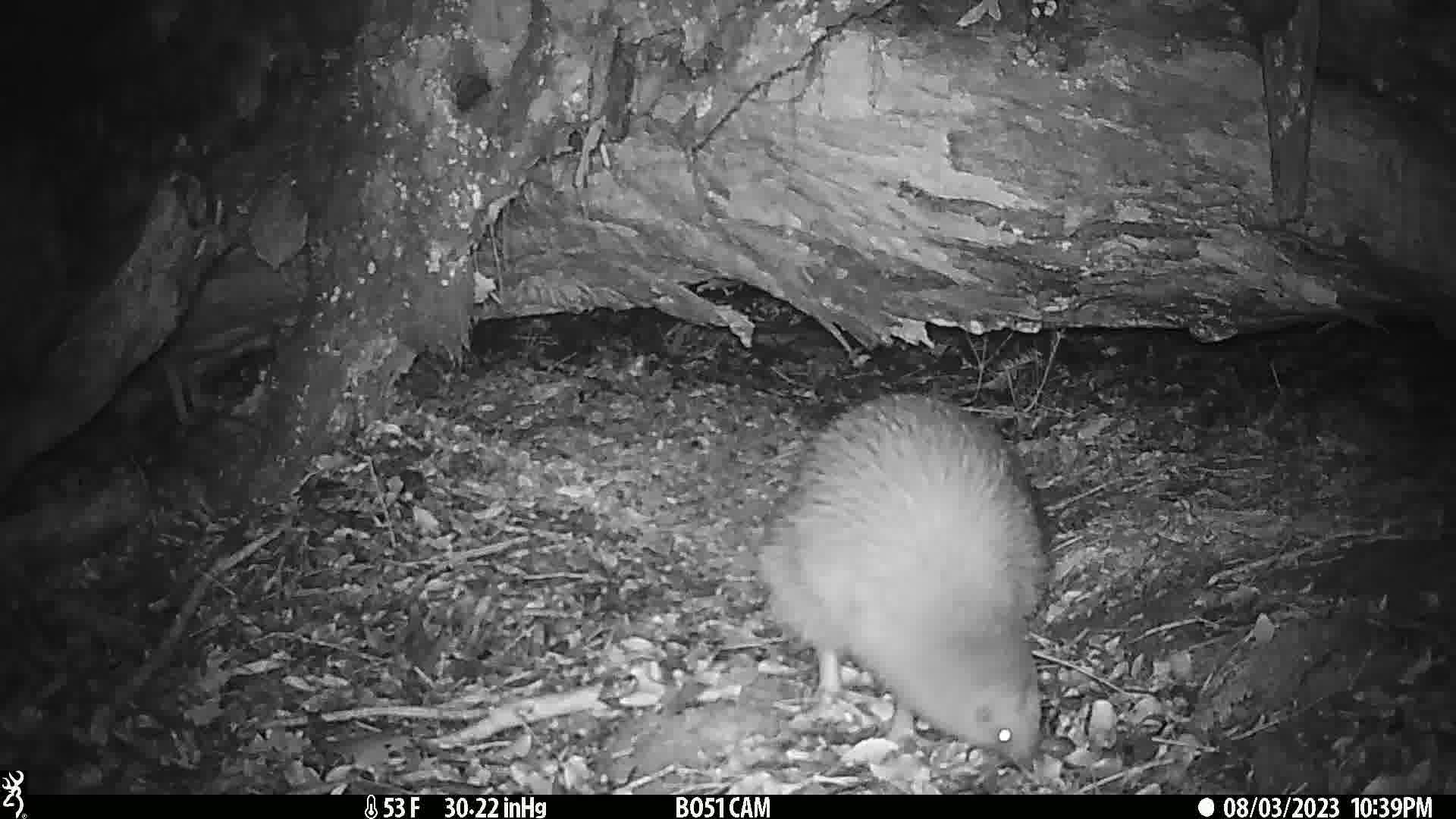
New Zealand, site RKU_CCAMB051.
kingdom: Animalia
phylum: Chordata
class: Aves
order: Apterygiformes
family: Apterygidae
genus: Apteryx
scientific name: Apteryx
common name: kiwi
Kiwi (Apteryx).